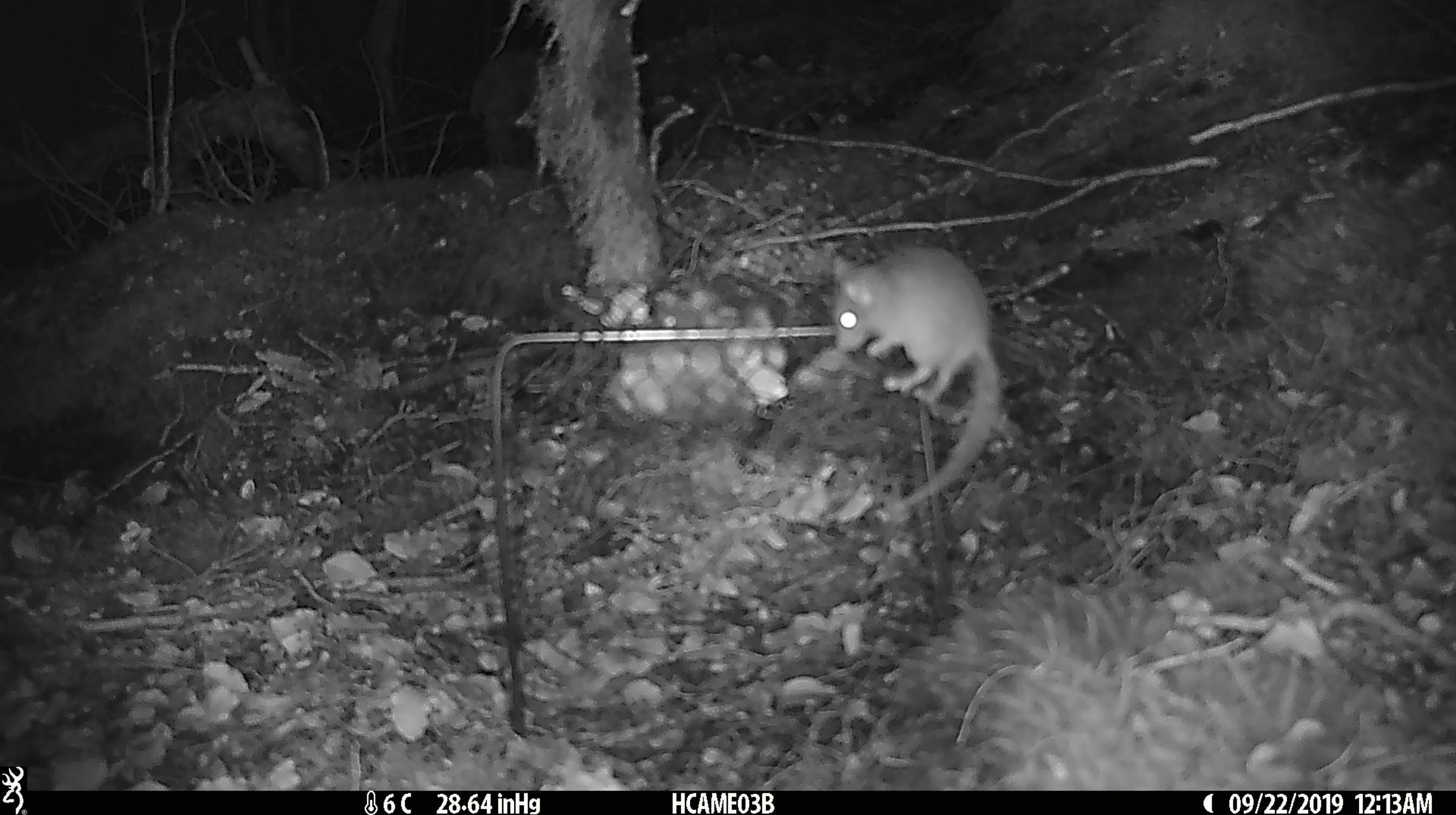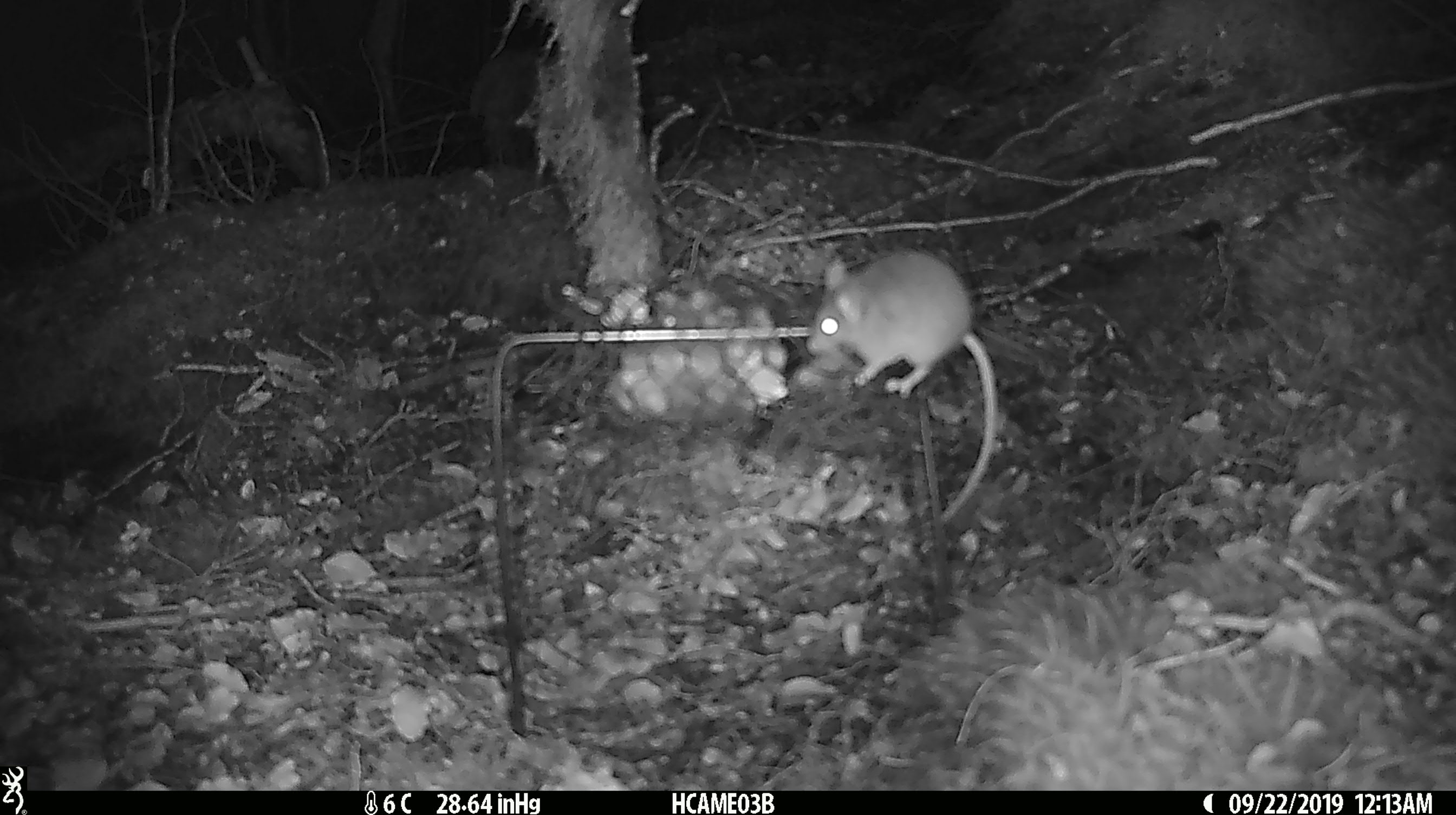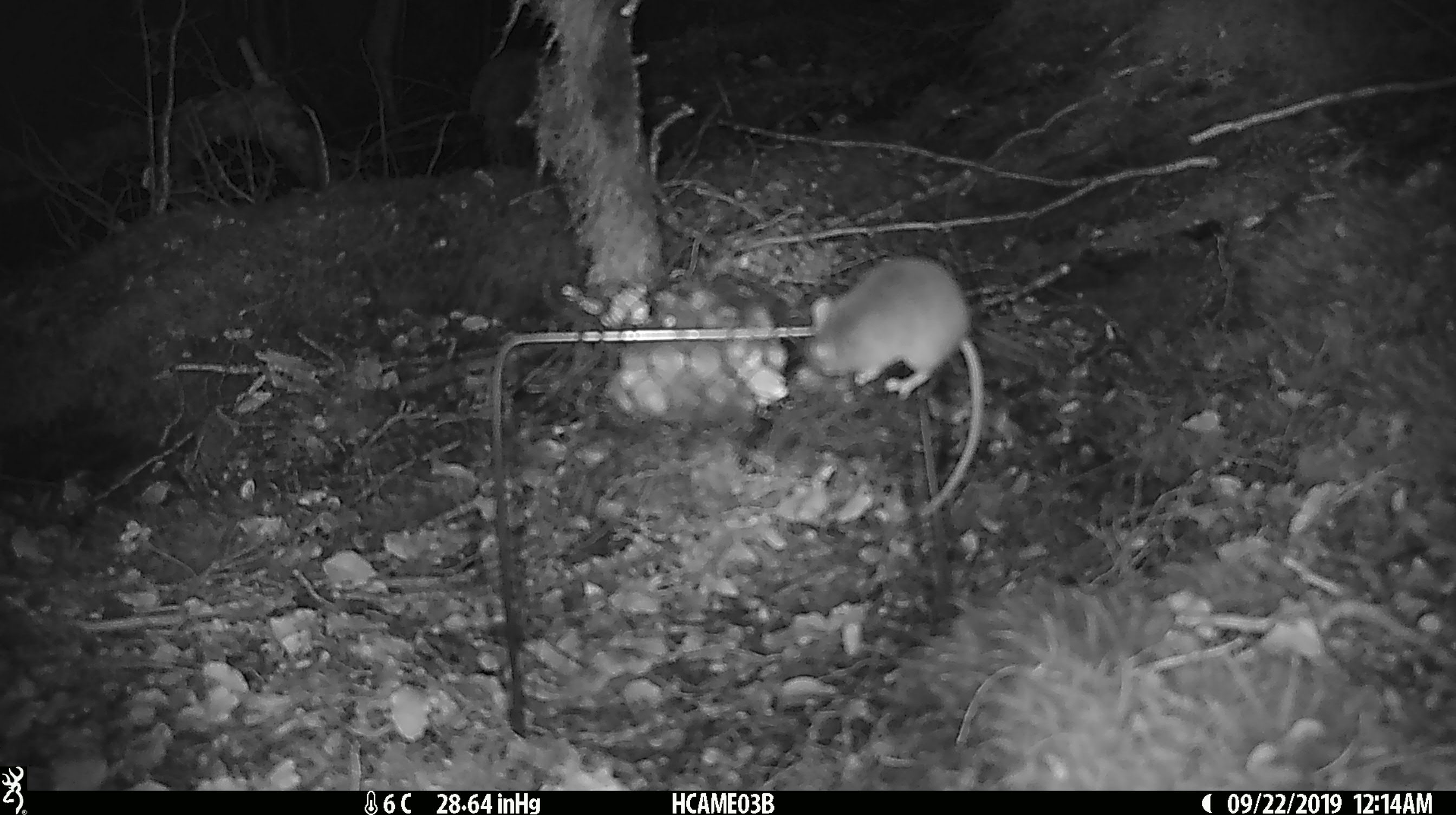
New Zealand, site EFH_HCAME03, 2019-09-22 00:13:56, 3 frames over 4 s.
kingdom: Animalia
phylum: Chordata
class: Mammalia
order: Rodentia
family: Muridae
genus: Mus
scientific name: Mus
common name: mouse